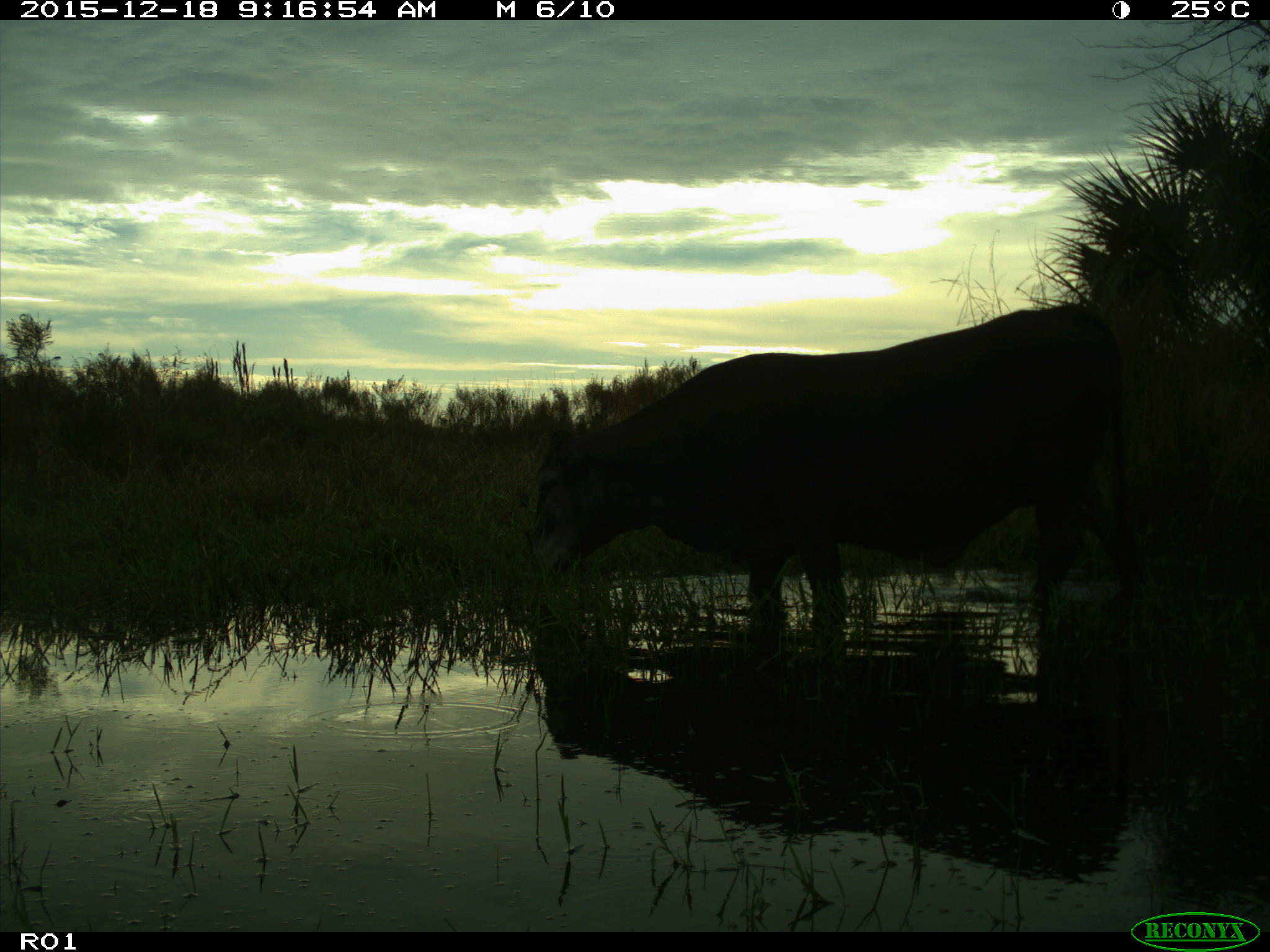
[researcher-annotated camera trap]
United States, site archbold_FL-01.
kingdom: Animalia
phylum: Chordata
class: Mammalia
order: Artiodactyla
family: Bovidae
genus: Bos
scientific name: Bos taurus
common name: domestic cow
Bos taurus (domestic cow).